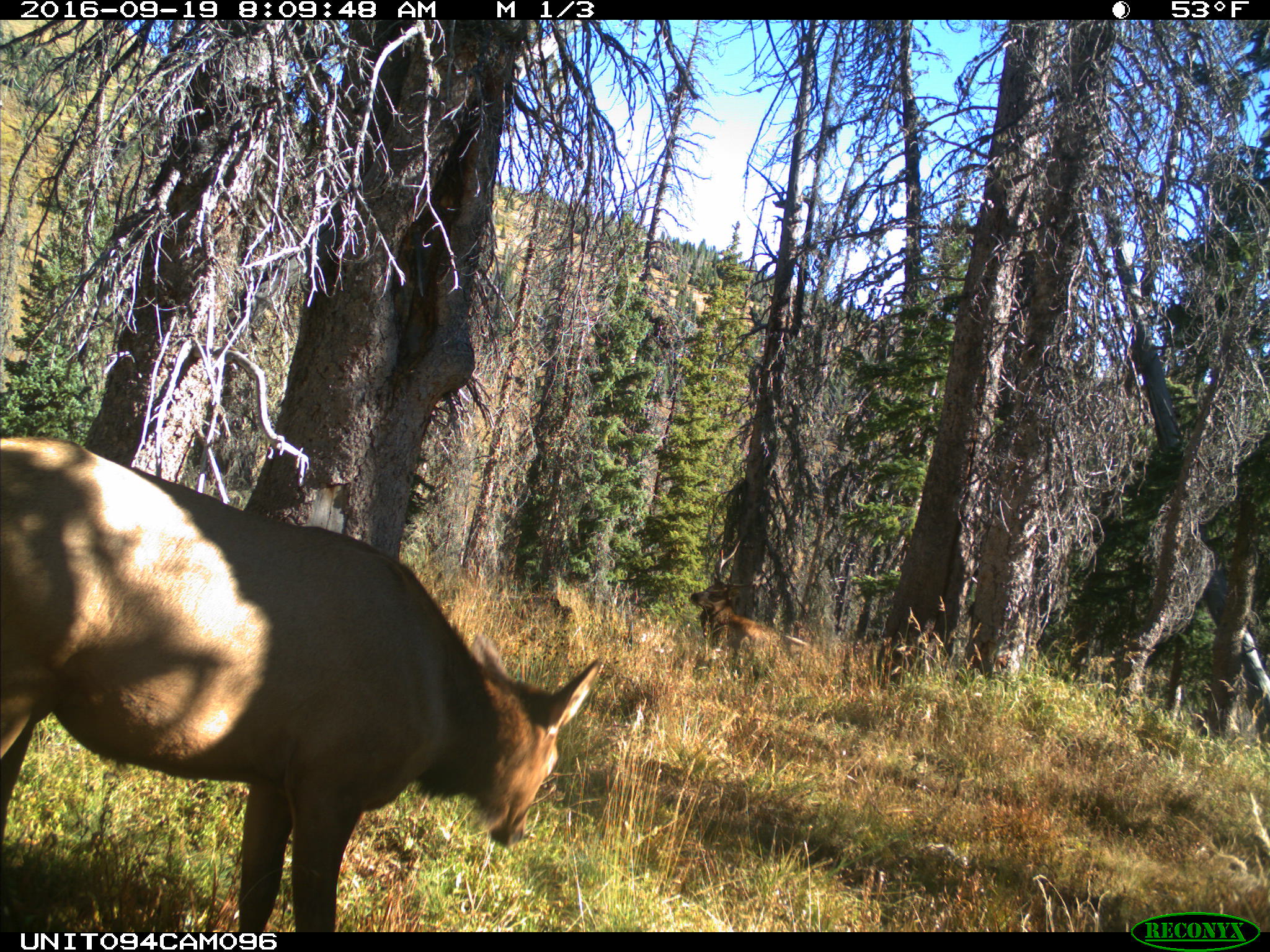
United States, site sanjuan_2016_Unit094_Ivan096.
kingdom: Animalia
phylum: Chordata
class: Mammalia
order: Artiodactyla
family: Cervidae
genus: Cervus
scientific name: Cervus elaphus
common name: red deer